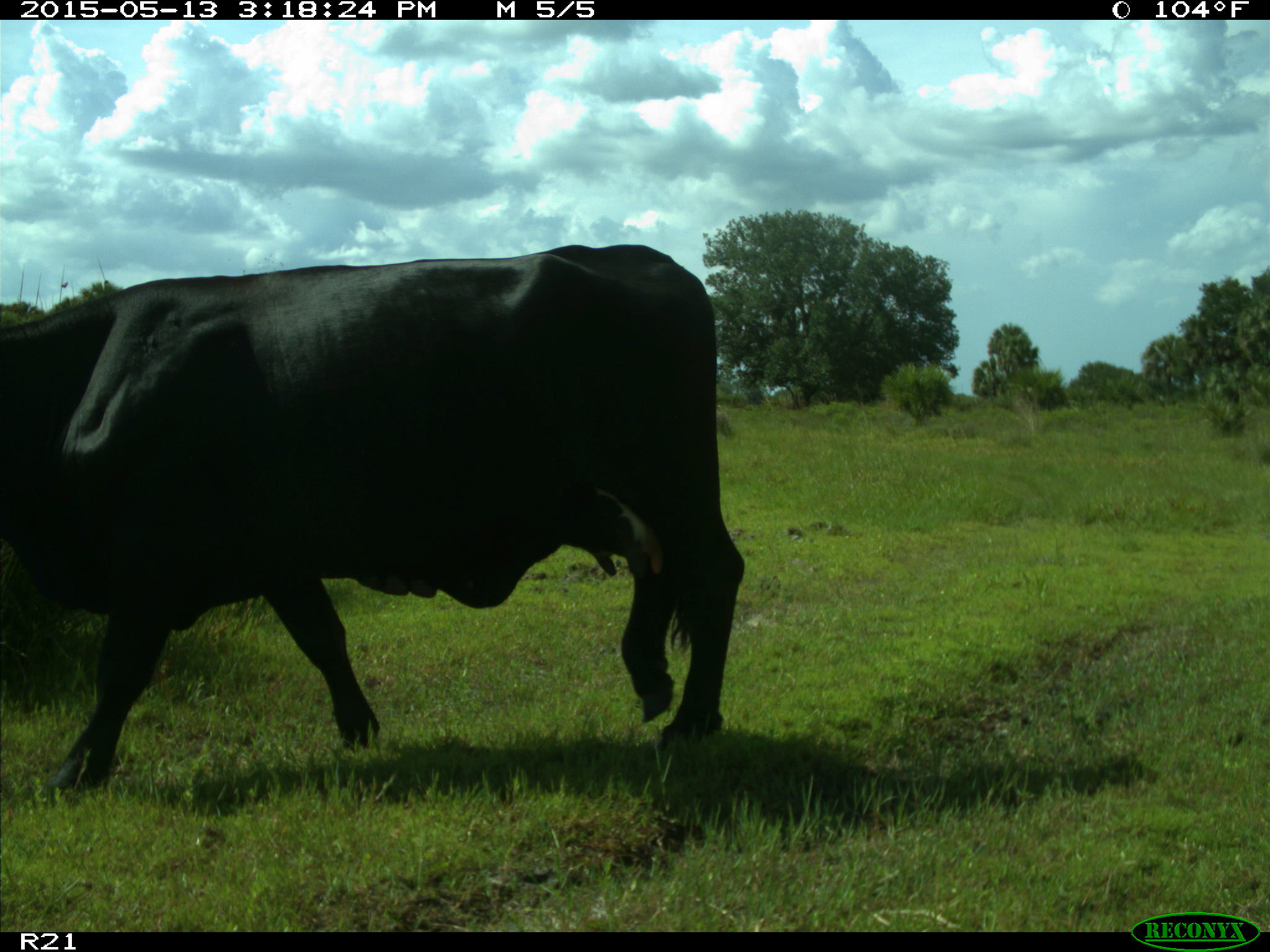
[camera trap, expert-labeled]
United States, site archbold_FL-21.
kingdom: Animalia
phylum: Chordata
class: Mammalia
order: Artiodactyla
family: Bovidae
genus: Bos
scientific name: Bos taurus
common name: domestic cow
Bos taurus (domestic cow).